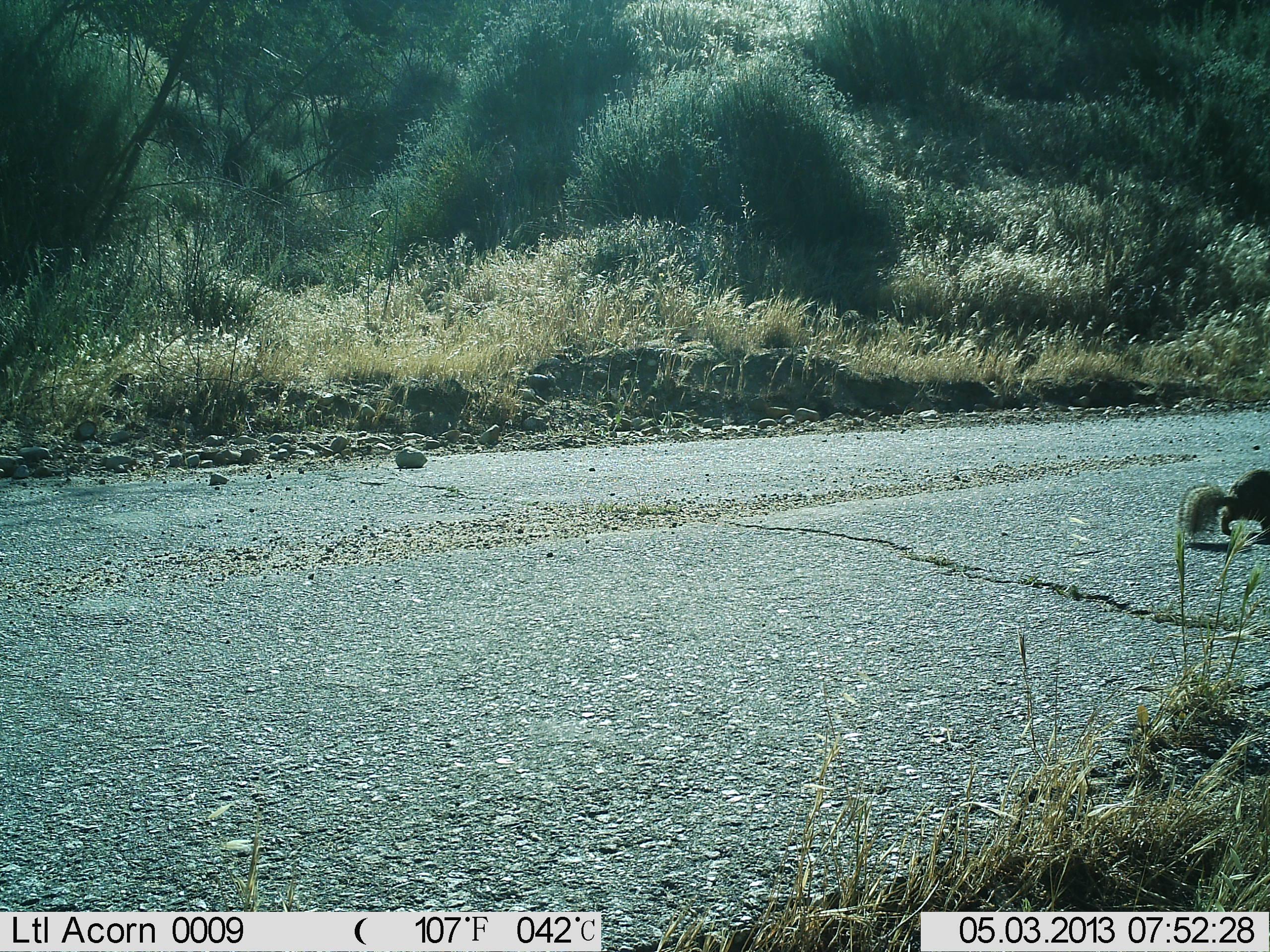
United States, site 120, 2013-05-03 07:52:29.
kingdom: Animalia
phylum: Chordata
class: Mammalia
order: Rodentia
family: Sciuridae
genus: Sciurus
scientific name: Sciurus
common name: squirrel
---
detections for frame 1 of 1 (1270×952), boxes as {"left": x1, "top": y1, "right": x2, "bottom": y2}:
squirrel: {"left": 1164, "top": 440, "right": 1270, "bottom": 563}